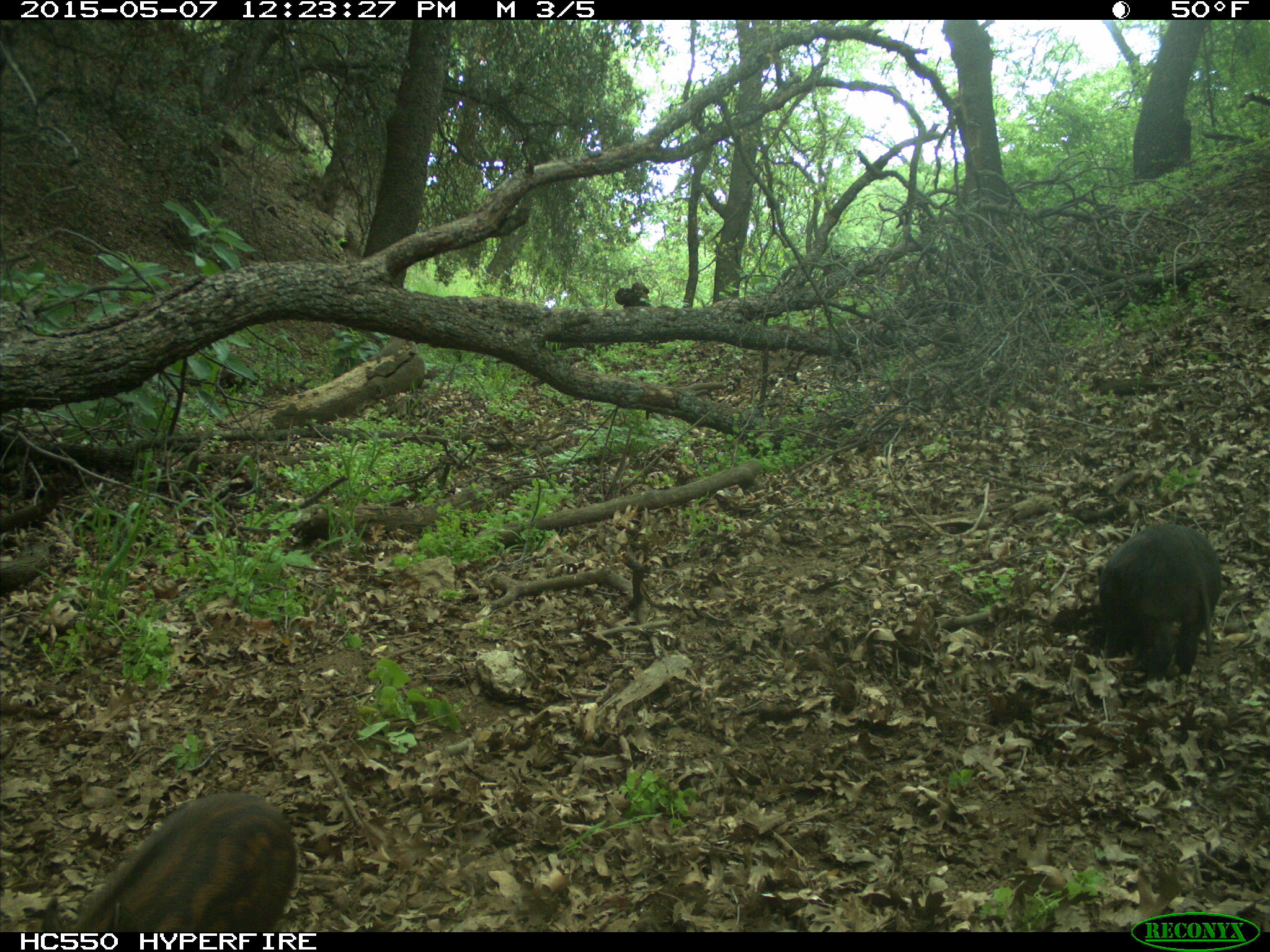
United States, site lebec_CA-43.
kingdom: Animalia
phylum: Chordata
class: Mammalia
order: Artiodactyla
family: Suidae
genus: Sus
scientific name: Sus scrofa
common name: wild boar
Sus scrofa (wild boar).